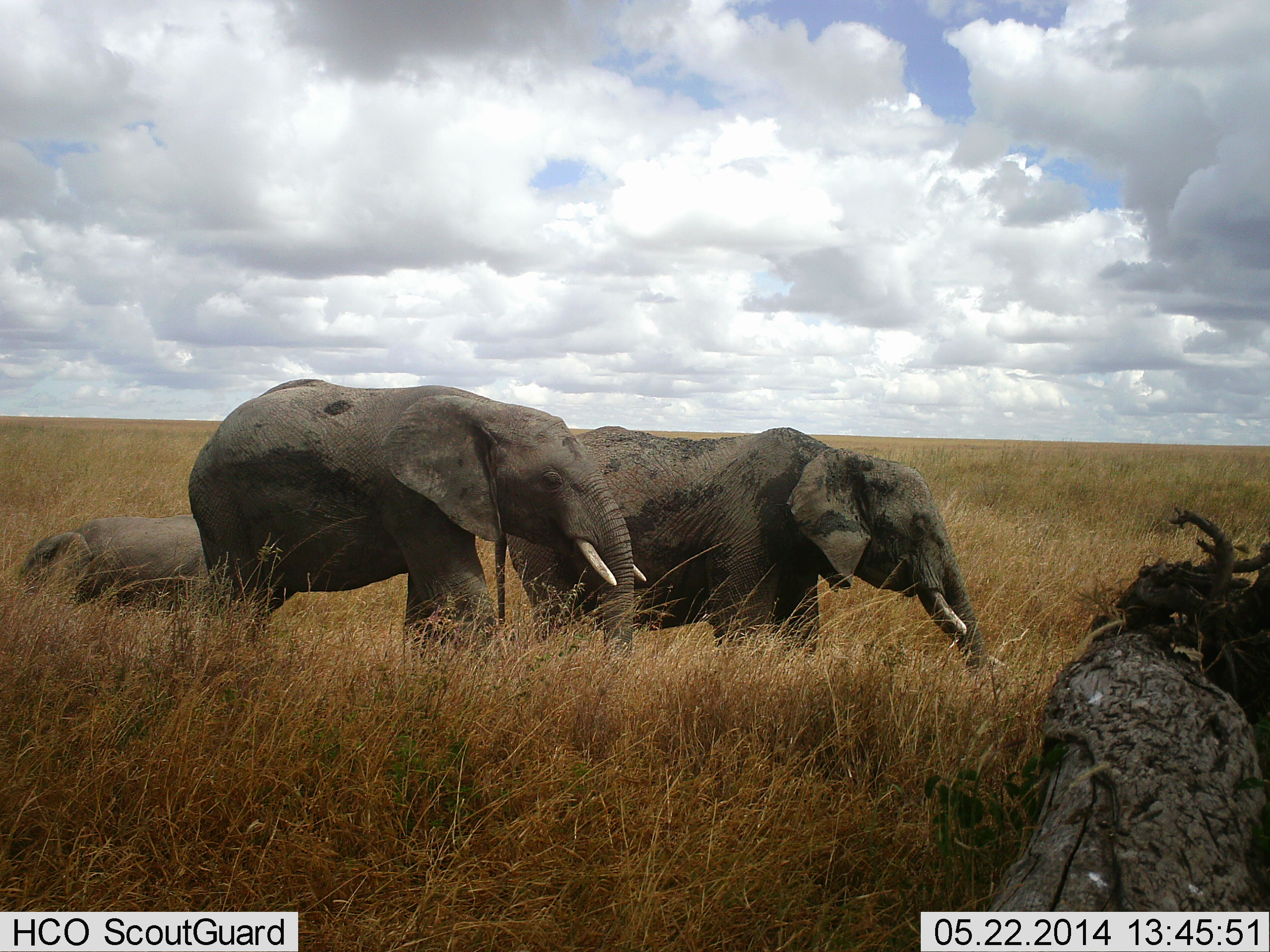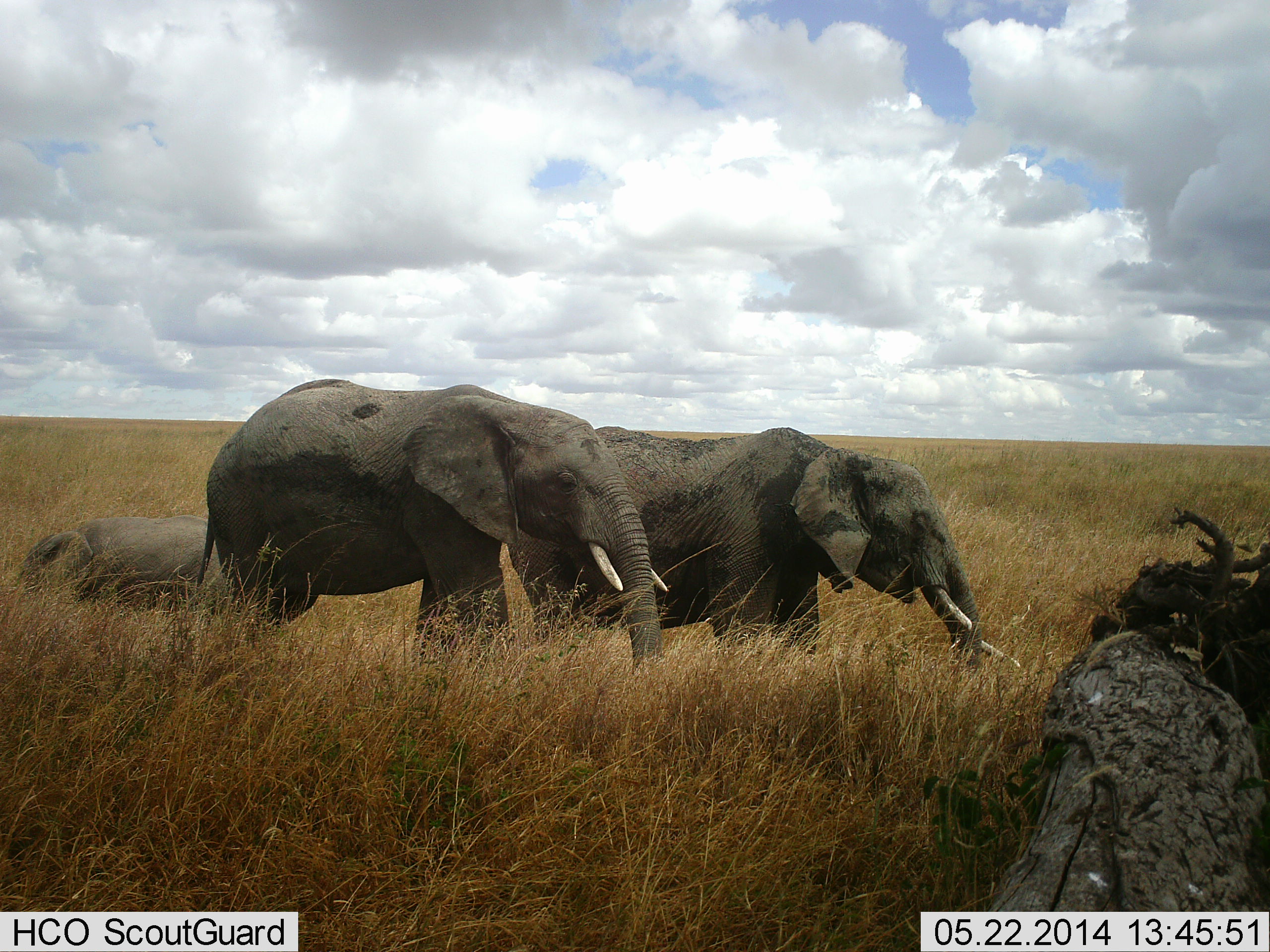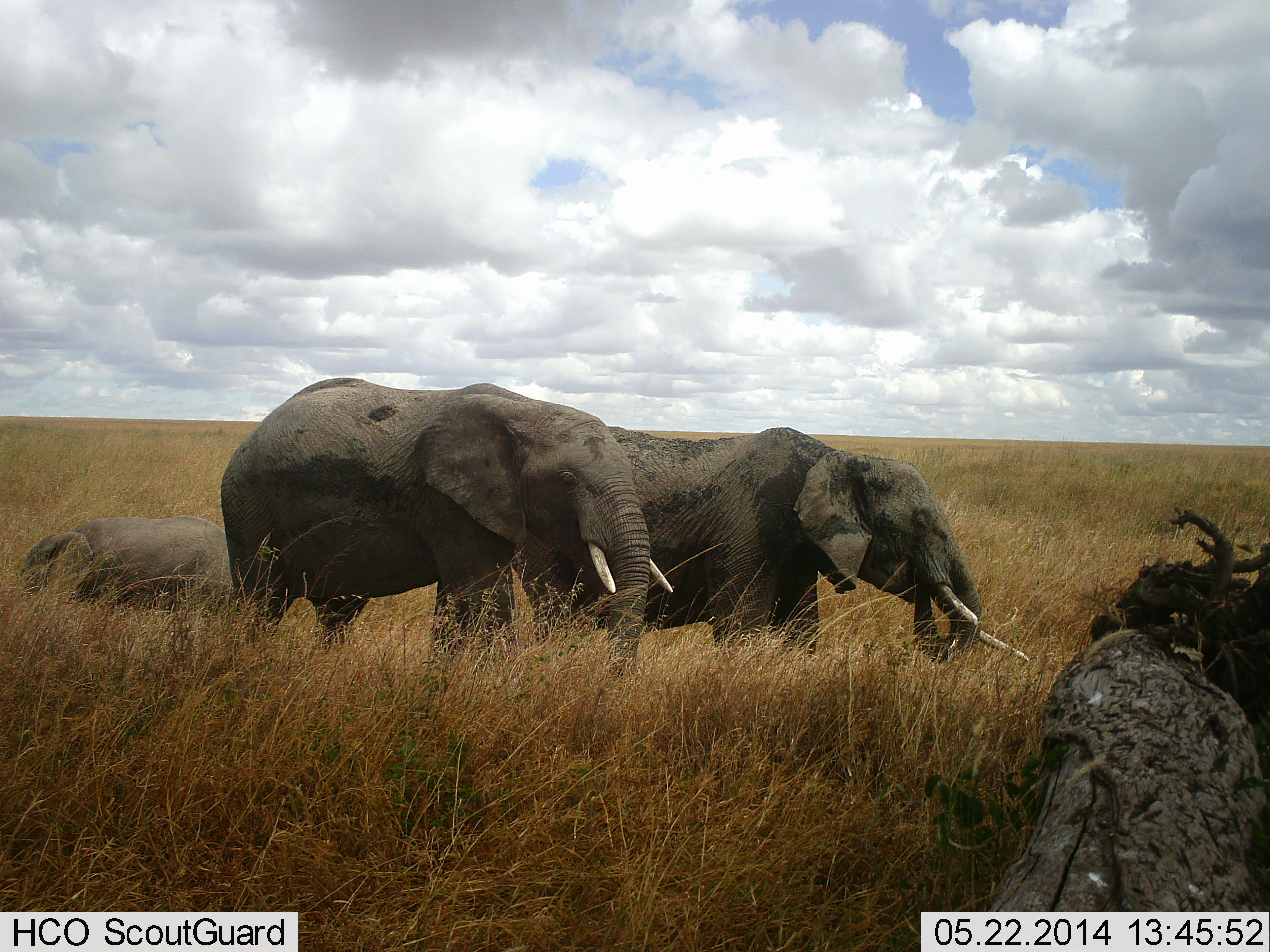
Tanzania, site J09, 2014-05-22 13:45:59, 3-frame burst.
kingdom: Animalia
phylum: Chordata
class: Mammalia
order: Proboscidea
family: Elephantidae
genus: Loxodonta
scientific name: Loxodonta africana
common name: african bush elephant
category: elephant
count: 3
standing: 80%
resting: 30%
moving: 20%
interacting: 0%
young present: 60%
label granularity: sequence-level